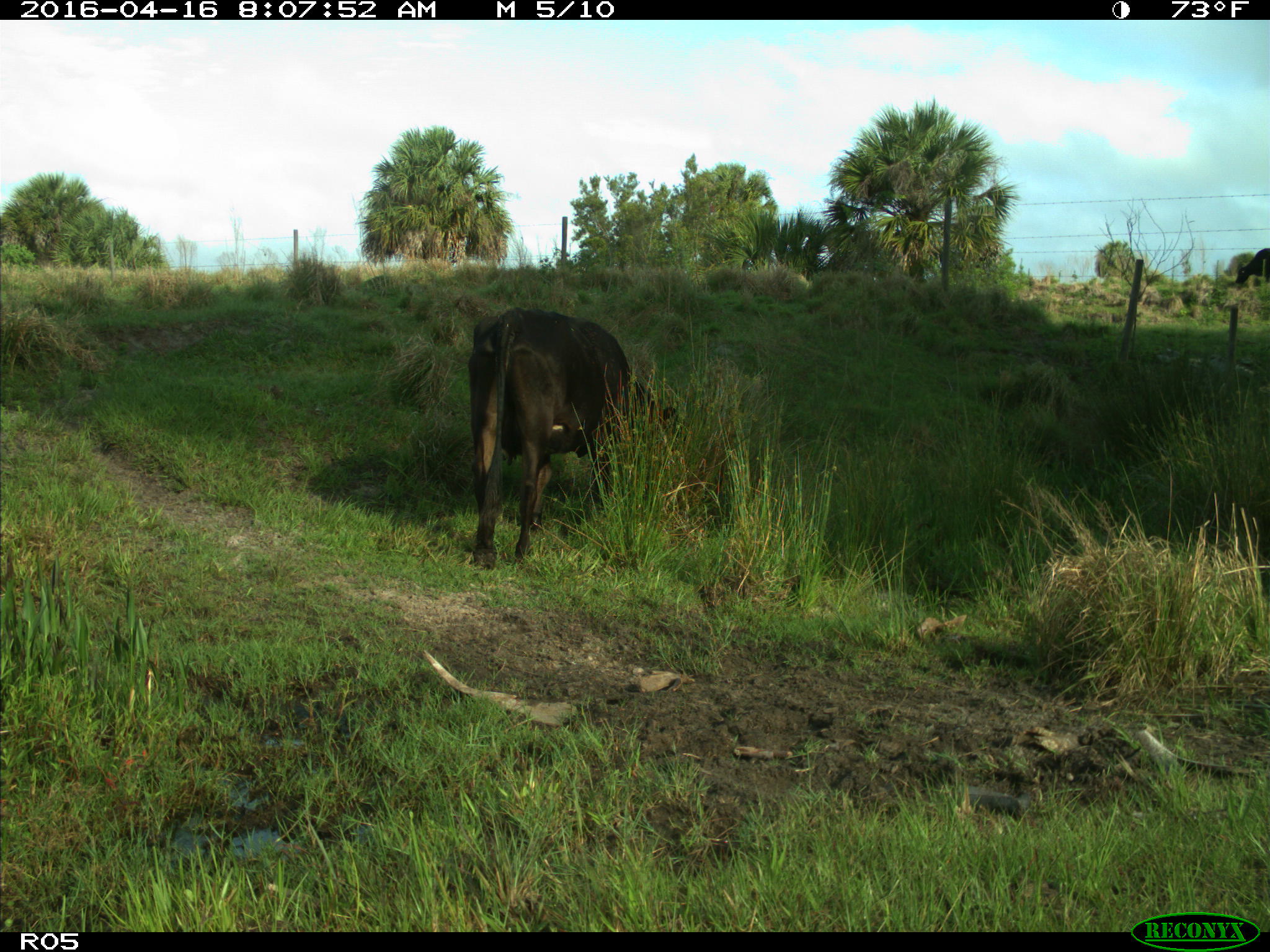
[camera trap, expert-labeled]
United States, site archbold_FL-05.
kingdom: Animalia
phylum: Chordata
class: Mammalia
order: Artiodactyla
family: Bovidae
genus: Bos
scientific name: Bos taurus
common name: domestic cow